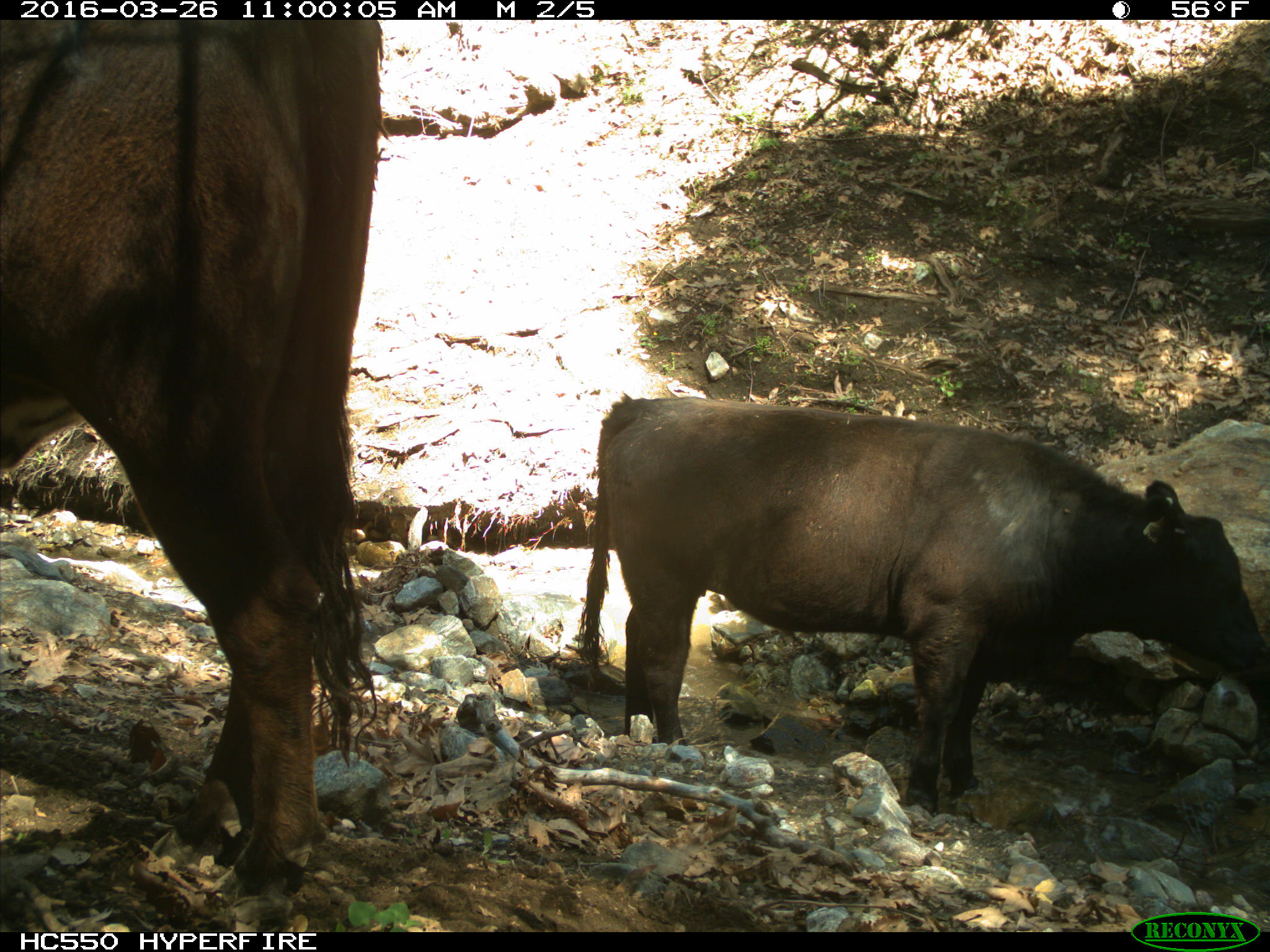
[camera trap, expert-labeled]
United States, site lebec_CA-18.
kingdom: Animalia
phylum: Chordata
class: Mammalia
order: Artiodactyla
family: Bovidae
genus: Bos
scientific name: Bos taurus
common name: domestic cow